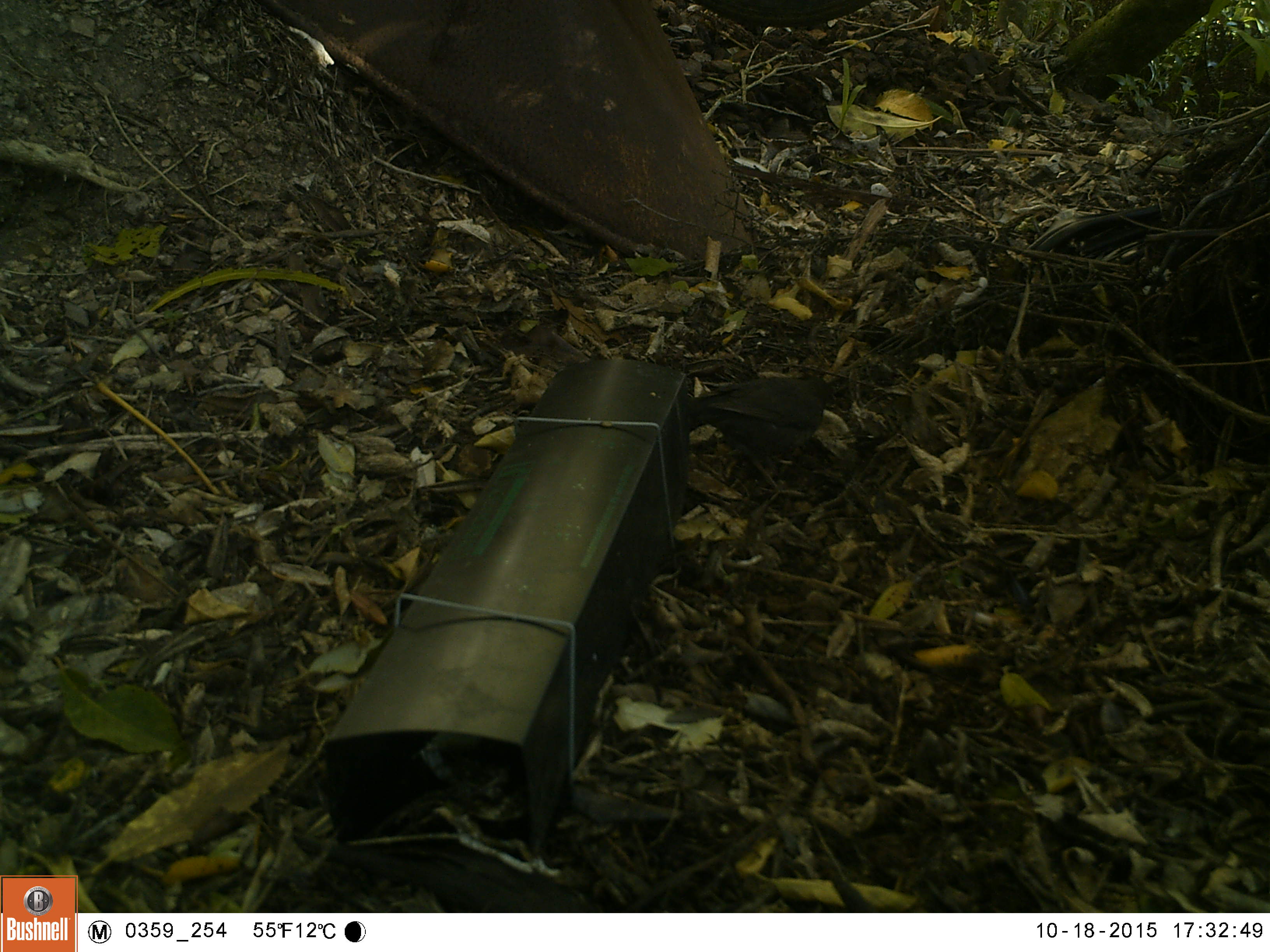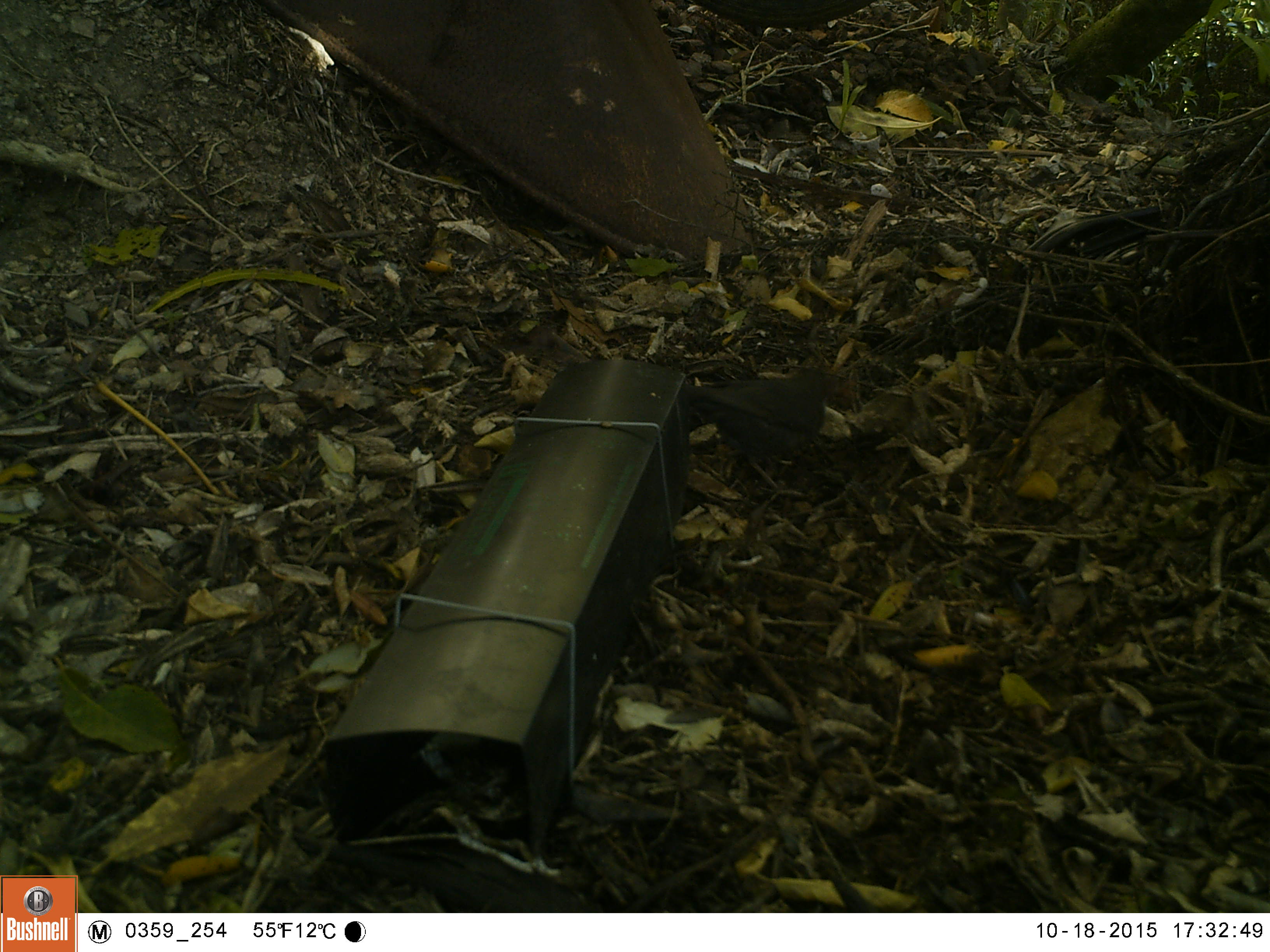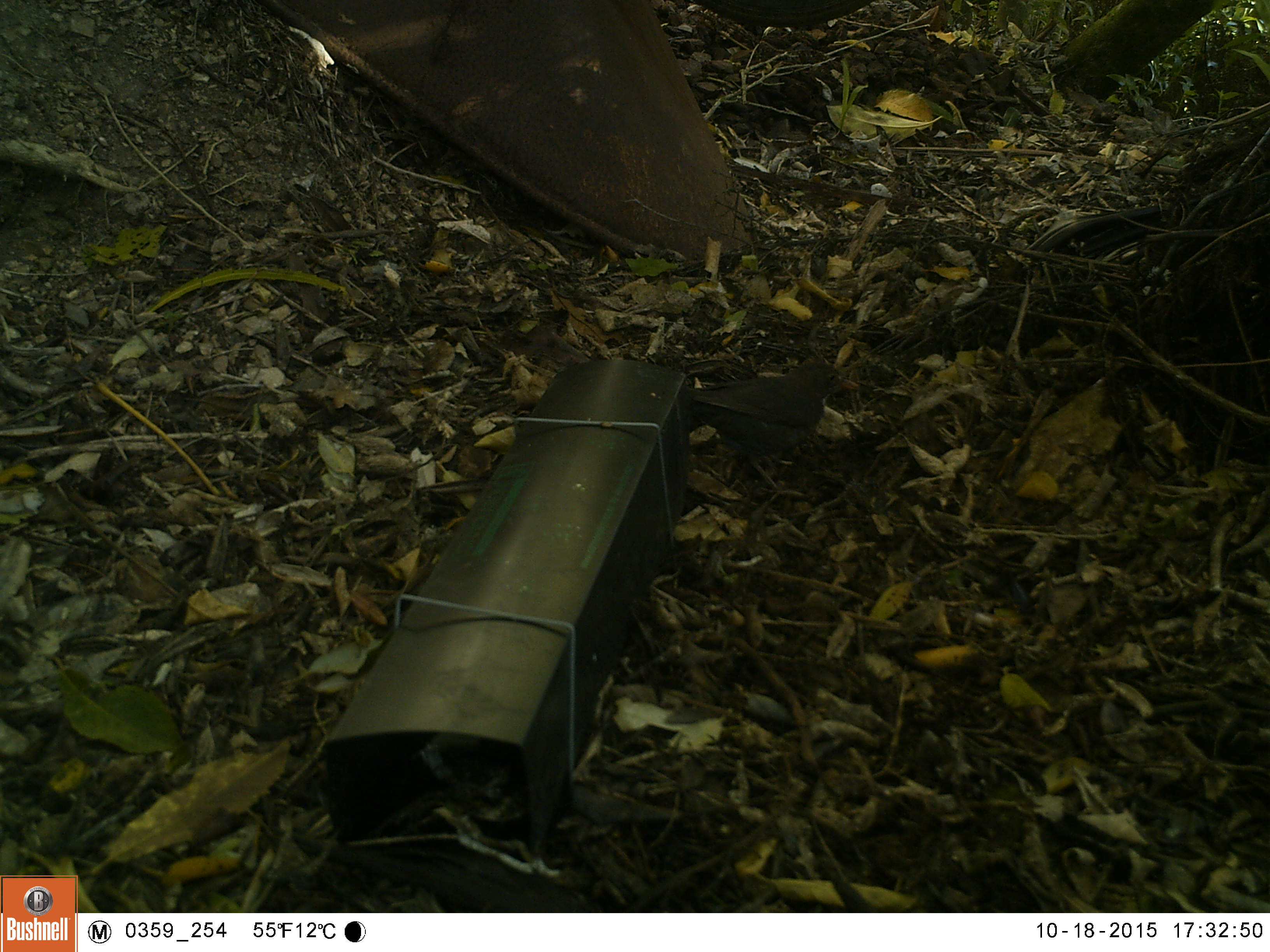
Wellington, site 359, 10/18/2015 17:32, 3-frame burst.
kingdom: Animalia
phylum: Chordata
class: Aves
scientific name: Aves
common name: bird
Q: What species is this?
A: Bird (Aves).